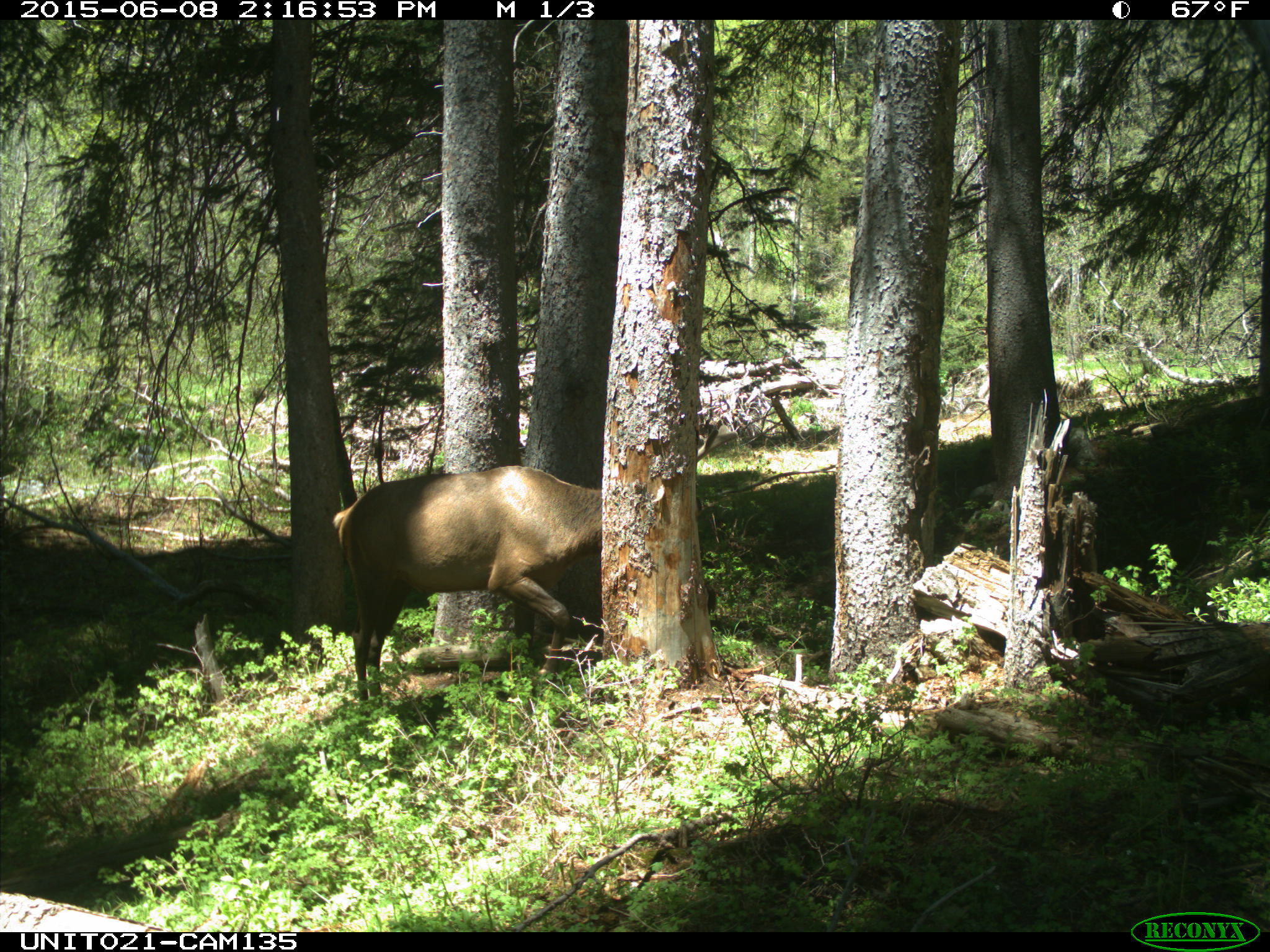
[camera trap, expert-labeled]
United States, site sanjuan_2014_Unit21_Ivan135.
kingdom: Animalia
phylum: Chordata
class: Mammalia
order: Artiodactyla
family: Cervidae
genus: Cervus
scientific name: Cervus elaphus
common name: red deer